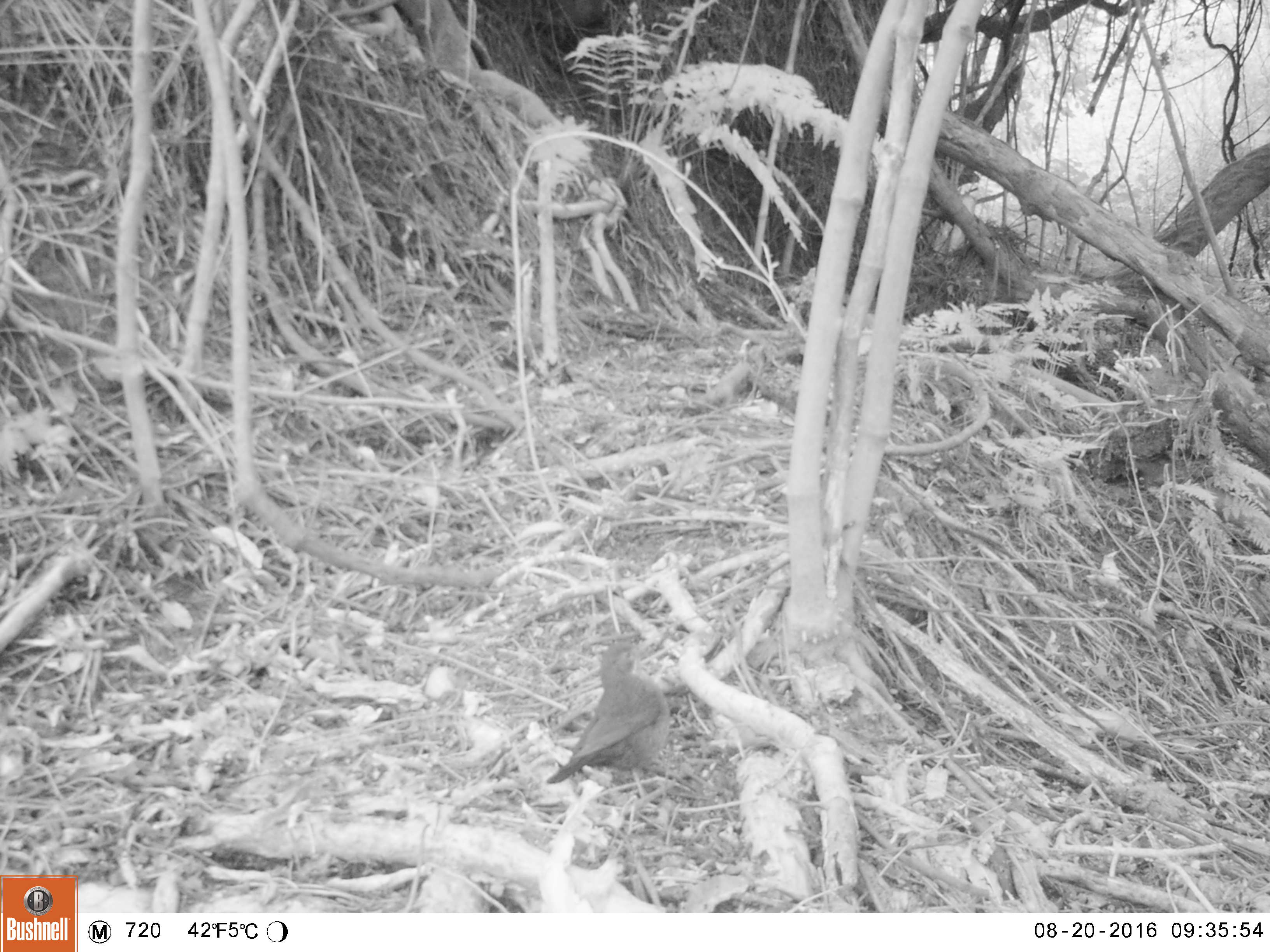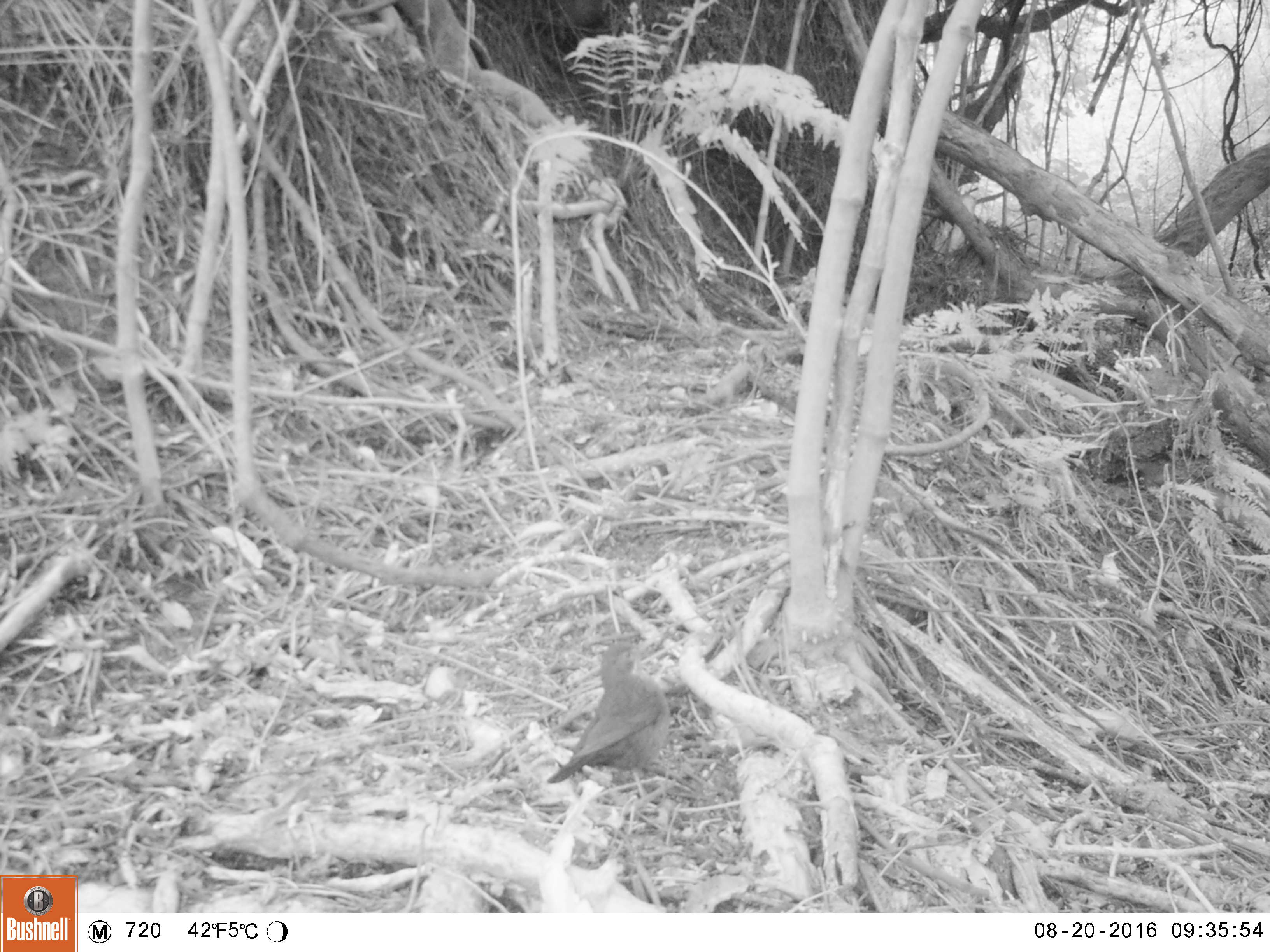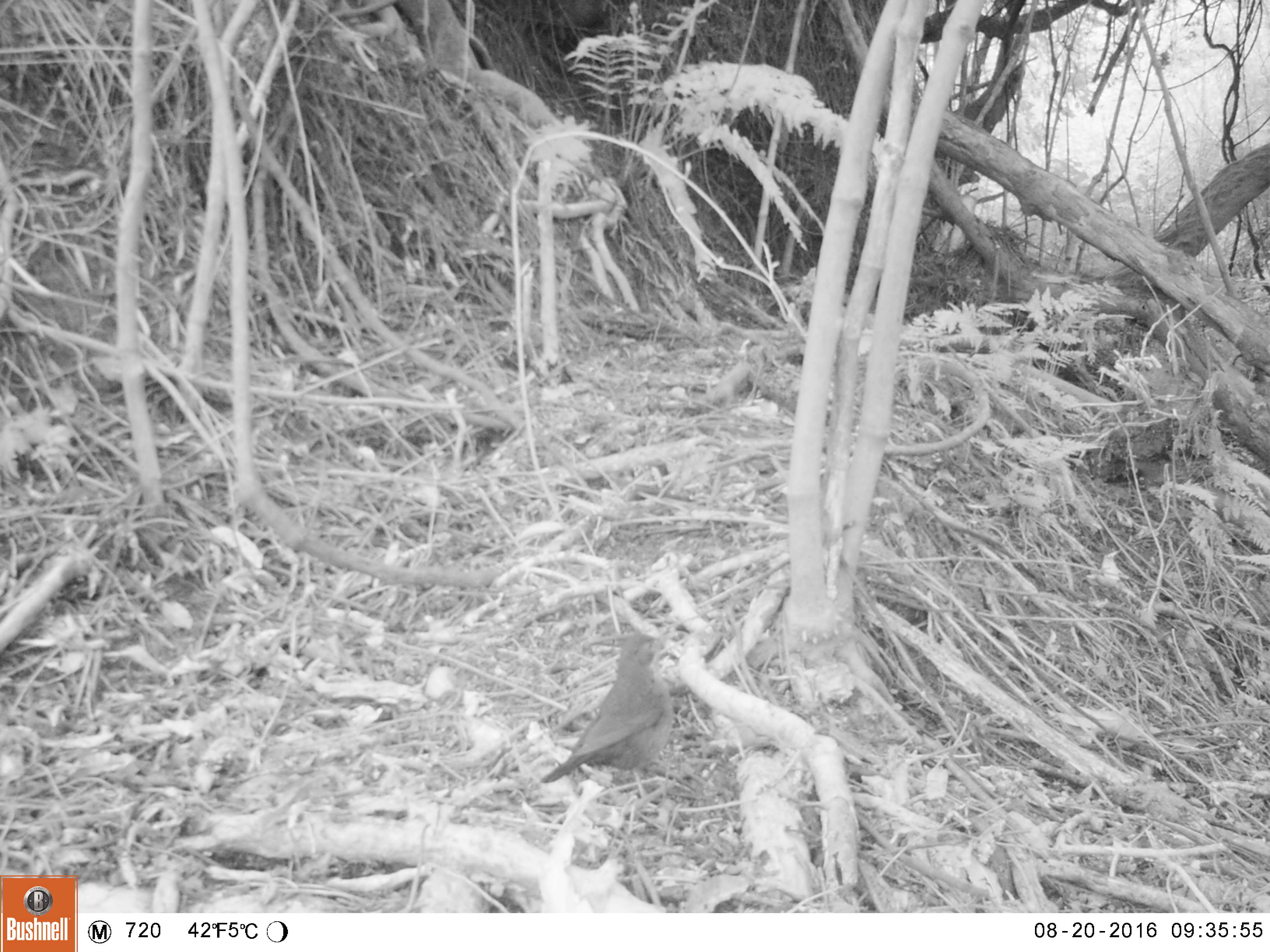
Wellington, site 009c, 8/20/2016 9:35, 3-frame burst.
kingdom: Animalia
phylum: Chordata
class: Aves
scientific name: Aves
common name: bird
Bird (Aves).